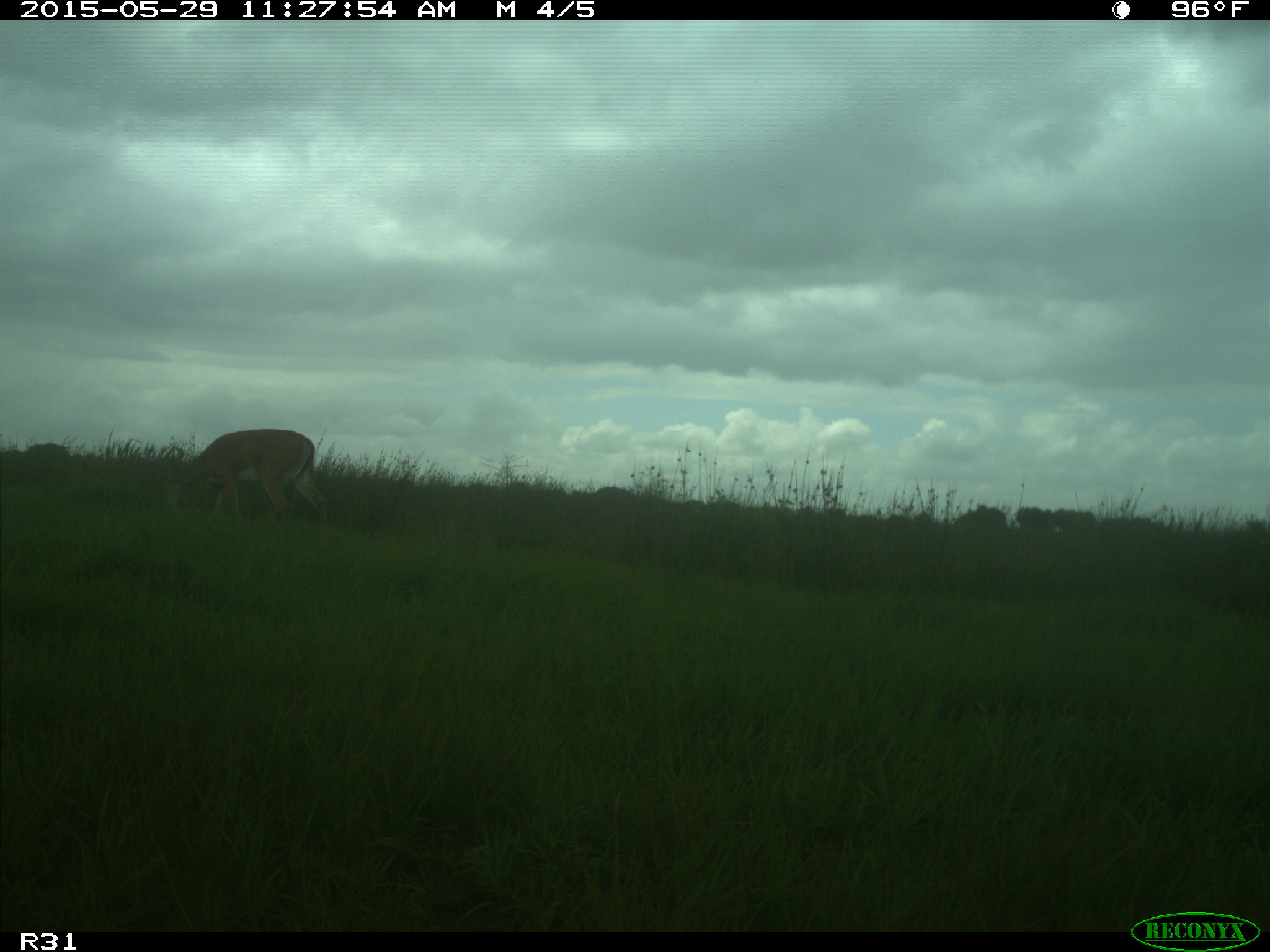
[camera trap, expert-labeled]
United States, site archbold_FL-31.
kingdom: Animalia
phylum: Chordata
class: Mammalia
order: Artiodactyla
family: Cervidae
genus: Odocoileus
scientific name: Odocoileus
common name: deer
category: unidentified deer